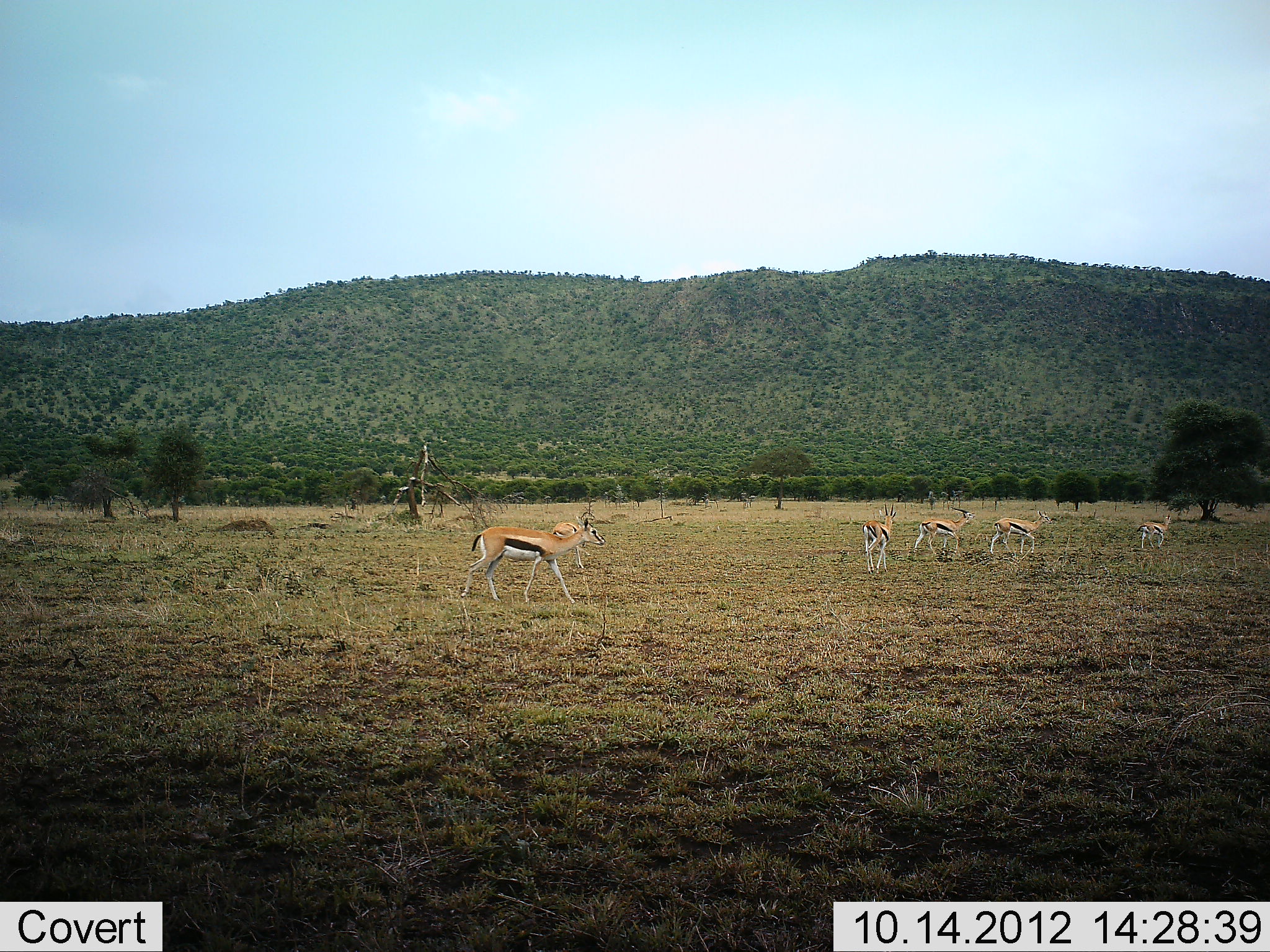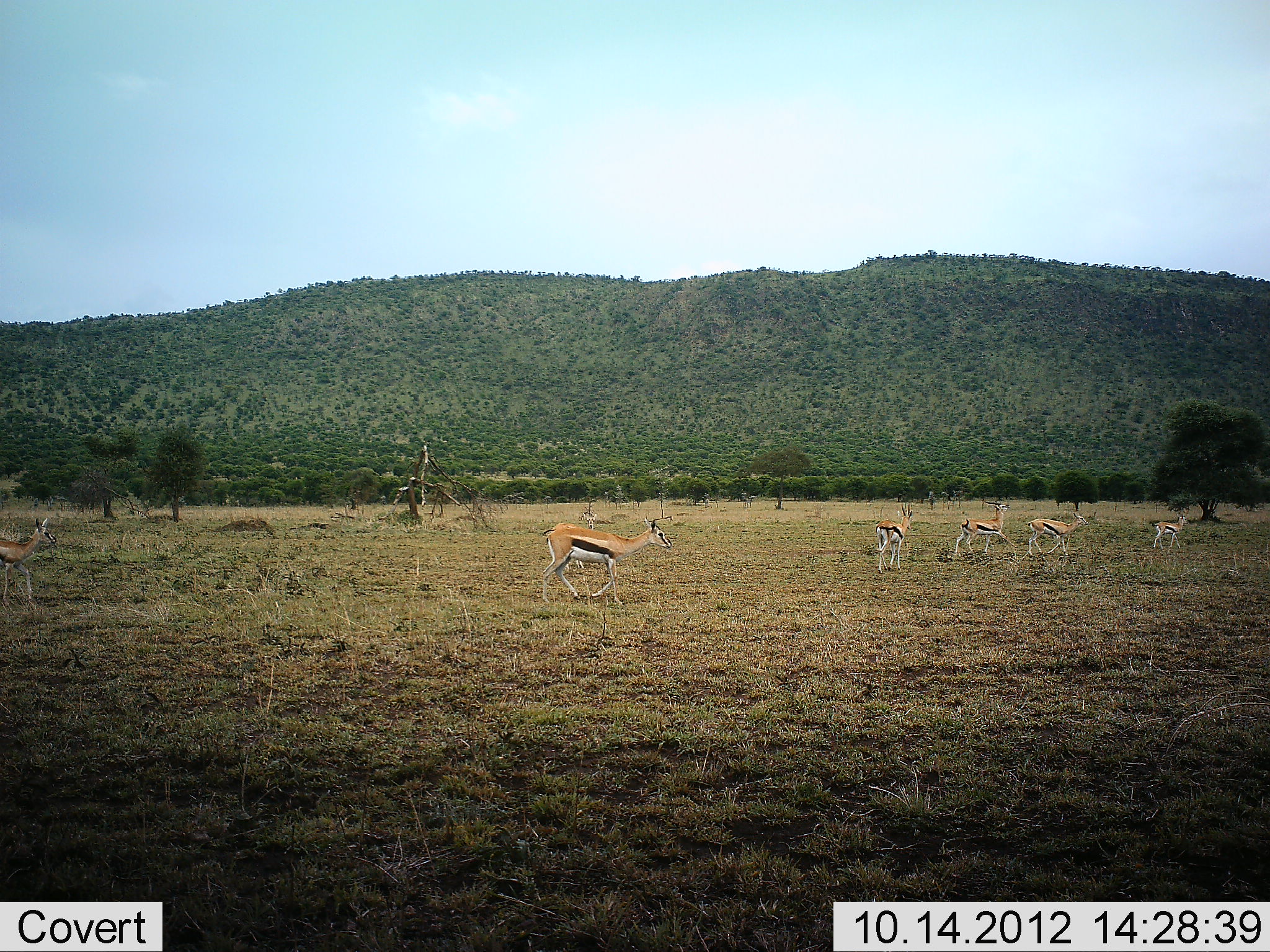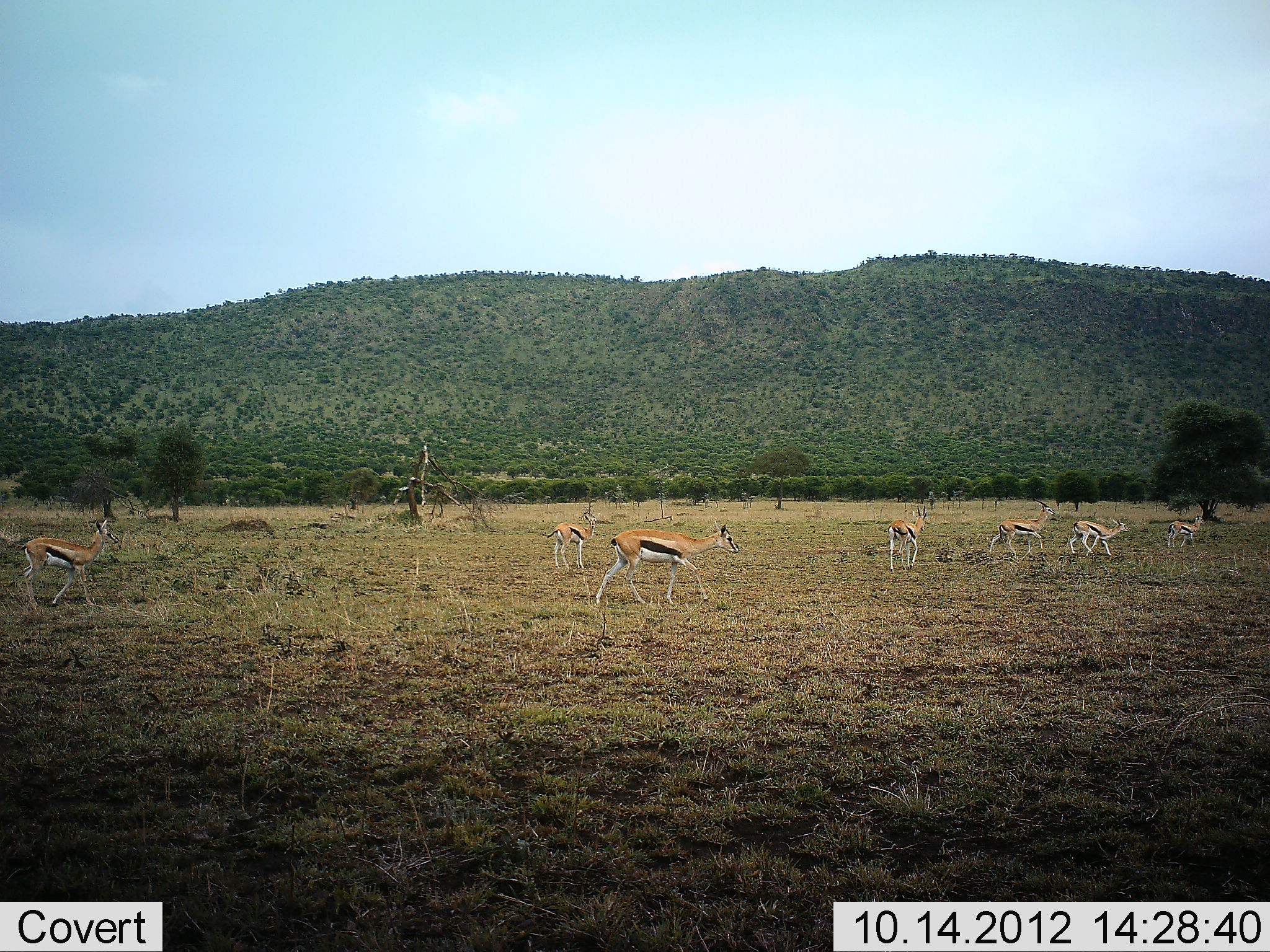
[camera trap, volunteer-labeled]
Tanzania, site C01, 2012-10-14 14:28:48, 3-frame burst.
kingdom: Animalia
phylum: Chordata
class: Mammalia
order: Artiodactyla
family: Bovidae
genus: Eudorcas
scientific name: Eudorcas thomsonii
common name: thomson's gazelle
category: gazellethomsons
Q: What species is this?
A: Gazellethomsons (thomson's gazelle) (Eudorcas thomsonii).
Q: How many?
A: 7.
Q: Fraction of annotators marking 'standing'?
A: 30%.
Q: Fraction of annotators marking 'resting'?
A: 0%.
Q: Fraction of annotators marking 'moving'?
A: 100%.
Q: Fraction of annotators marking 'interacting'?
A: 0%.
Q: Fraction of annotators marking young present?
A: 10%.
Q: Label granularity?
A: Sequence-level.